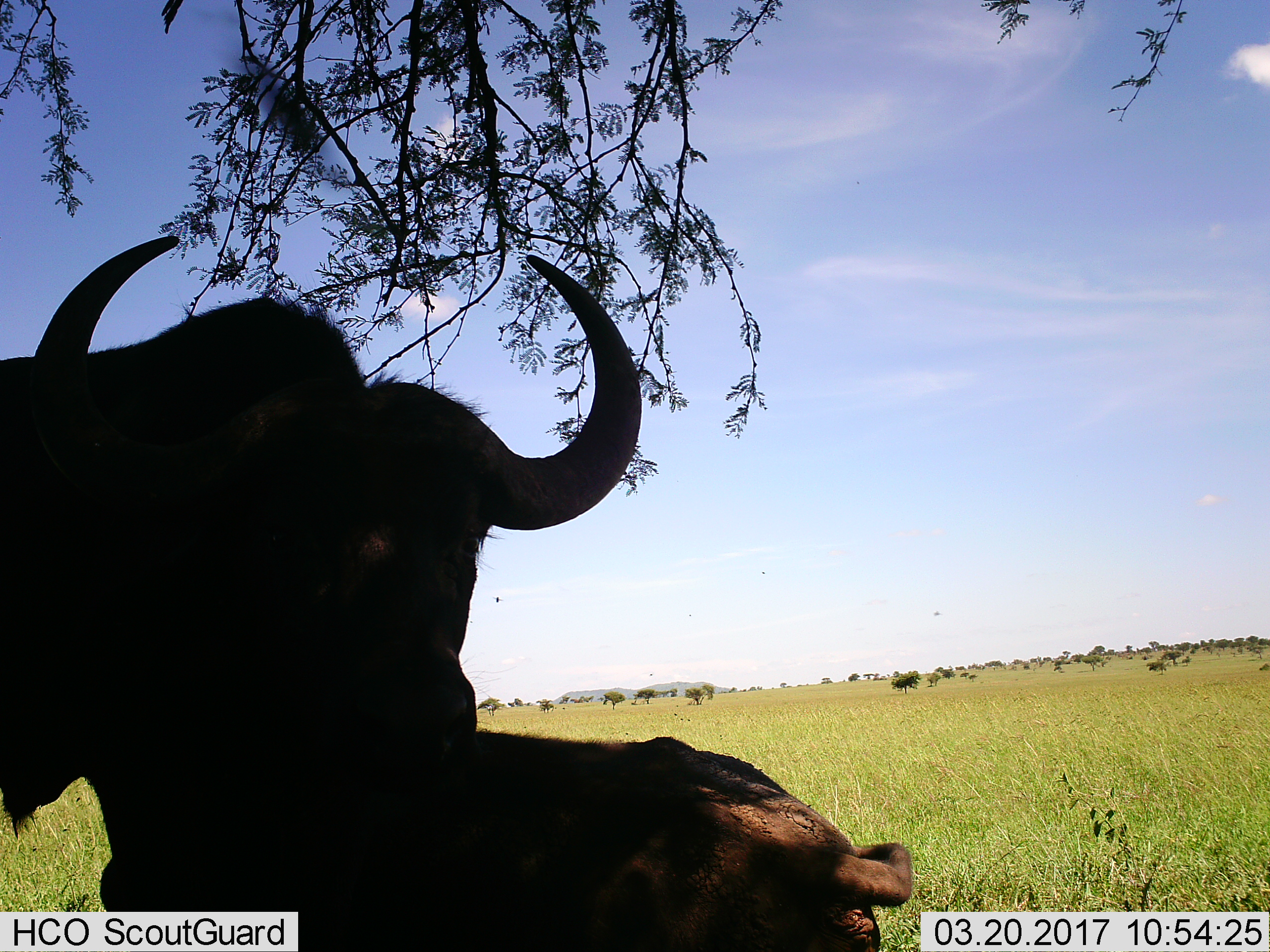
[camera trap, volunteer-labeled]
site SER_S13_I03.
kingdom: Animalia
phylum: Chordata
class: Mammalia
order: Artiodactyla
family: Bovidae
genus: Connochaetes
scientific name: Connochaetes taurinus taurinus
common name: blue wildebeest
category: wildebeestblue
Wildebeestblue (blue wildebeest) (Connochaetes taurinus taurinus), count 2. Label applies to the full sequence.